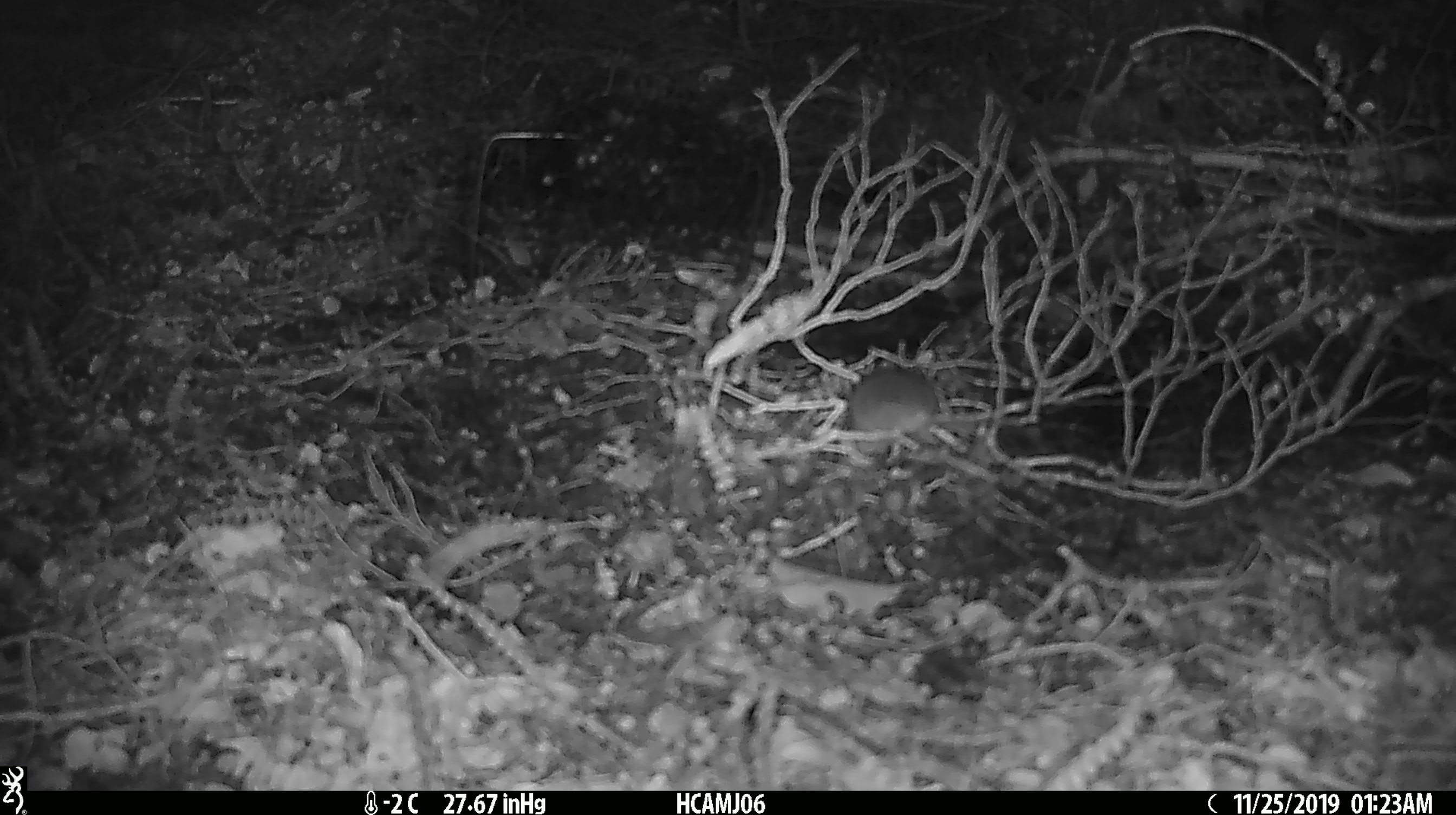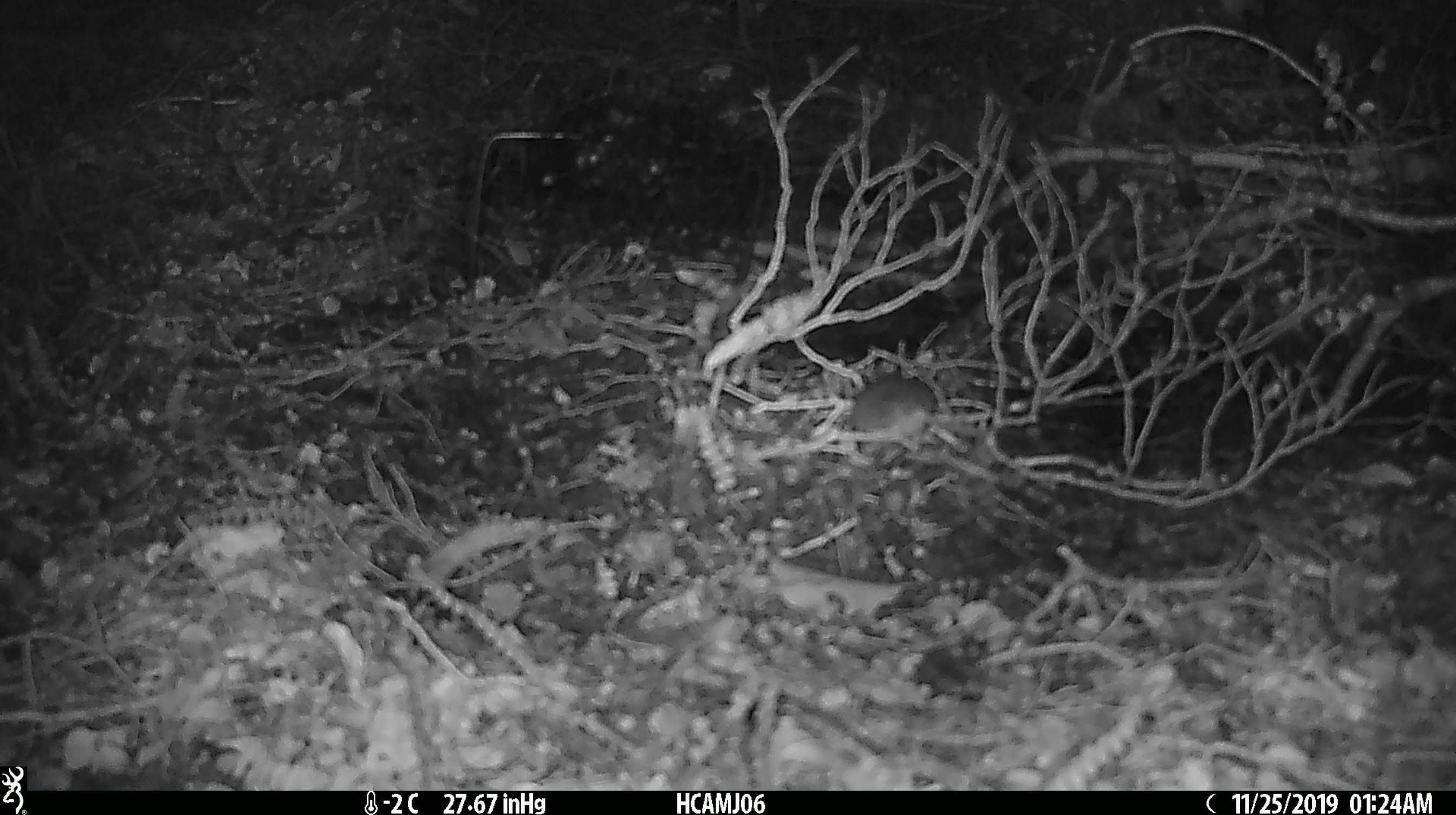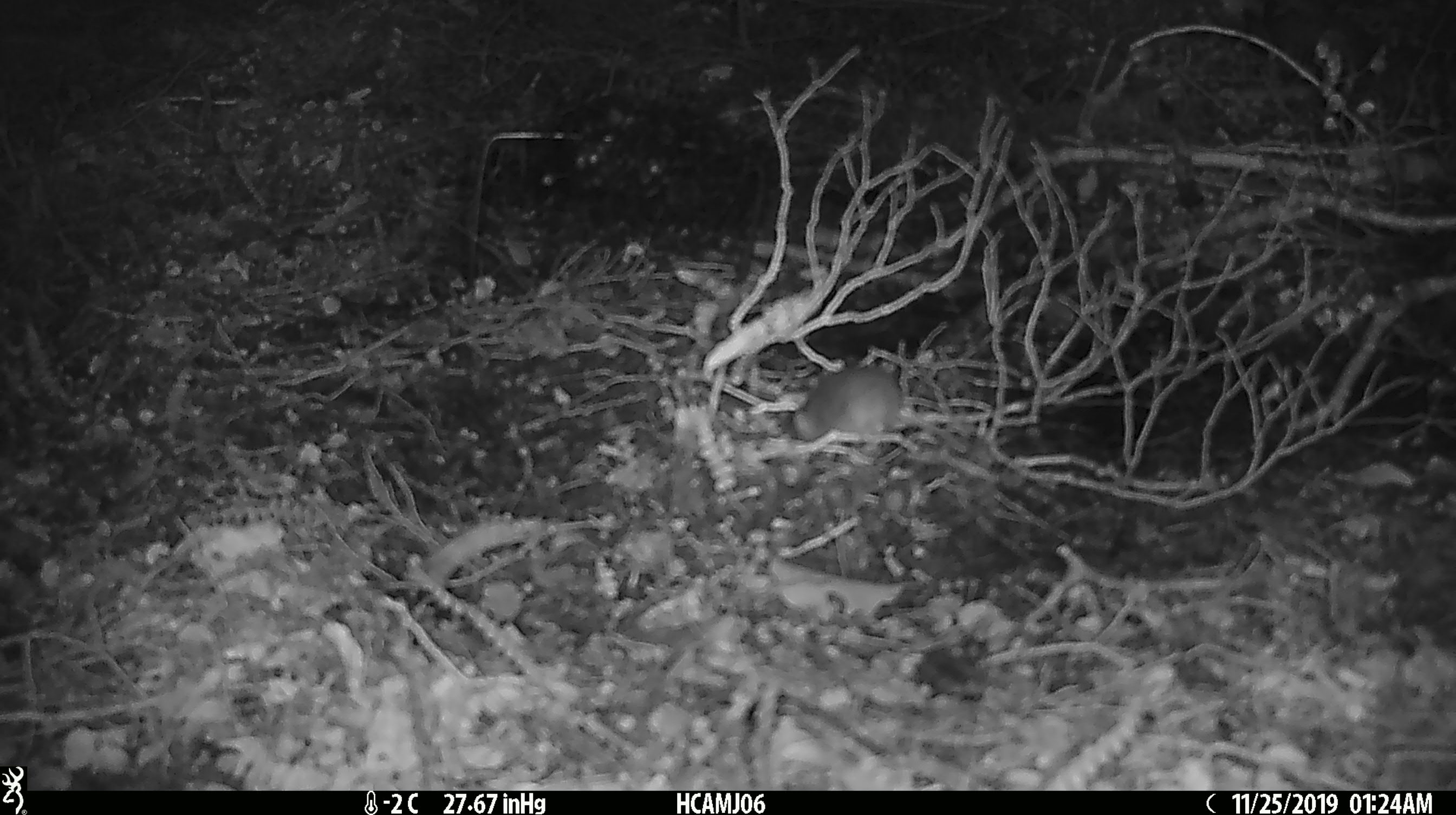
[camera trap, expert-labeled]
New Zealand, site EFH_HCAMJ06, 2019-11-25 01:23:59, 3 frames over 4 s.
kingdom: Animalia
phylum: Chordata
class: Mammalia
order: Rodentia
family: Muridae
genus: Mus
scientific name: Mus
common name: mouse